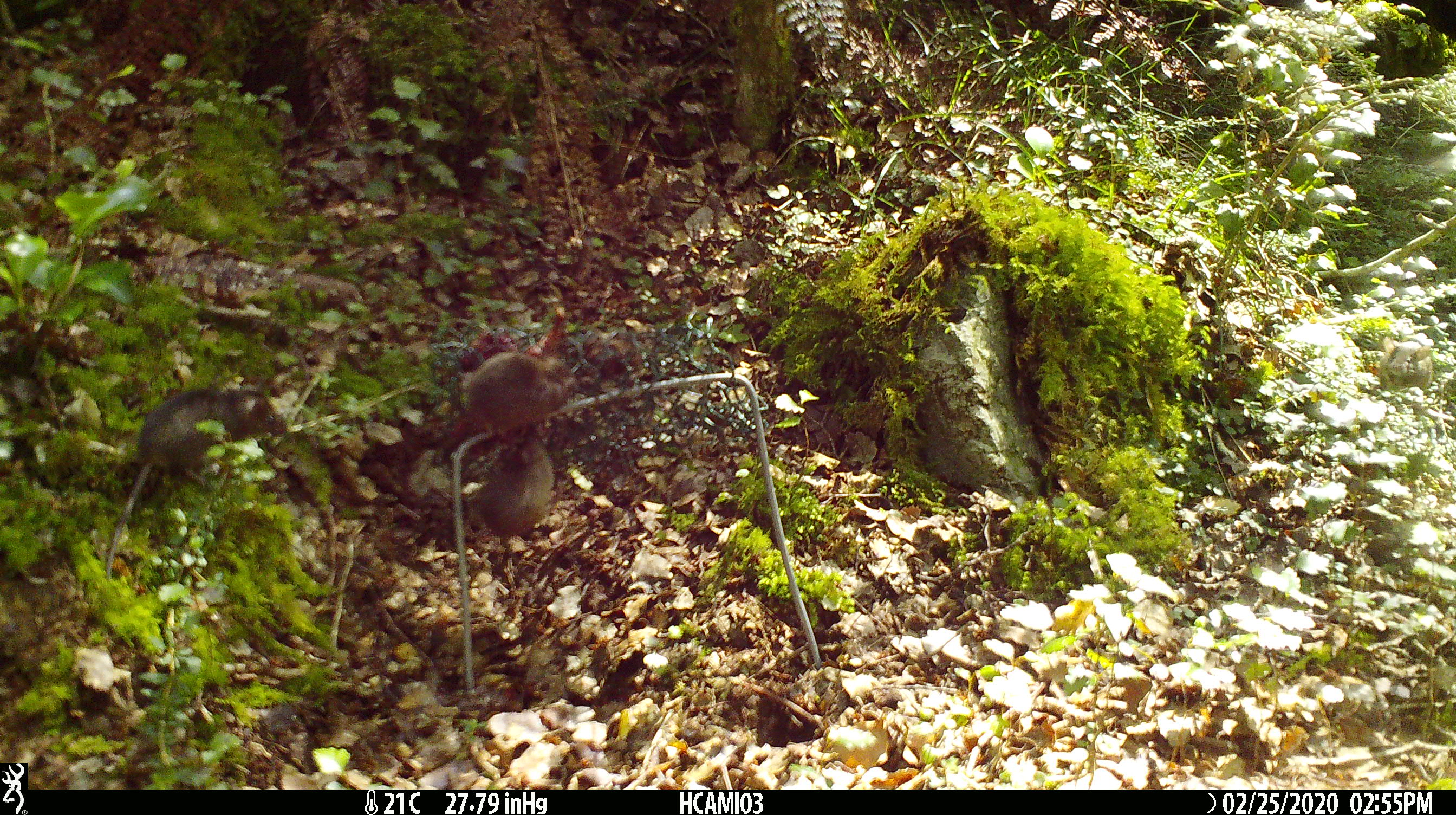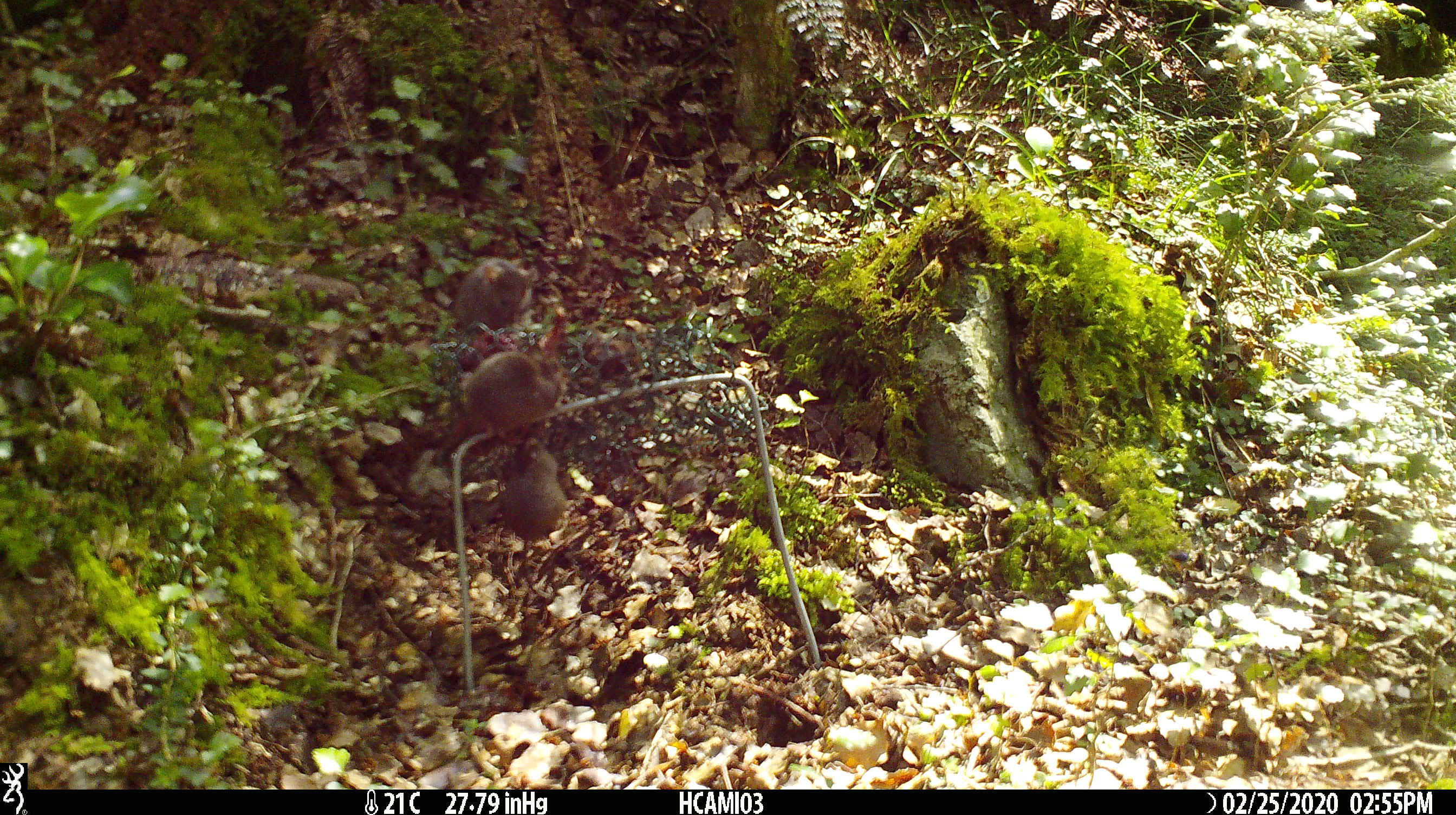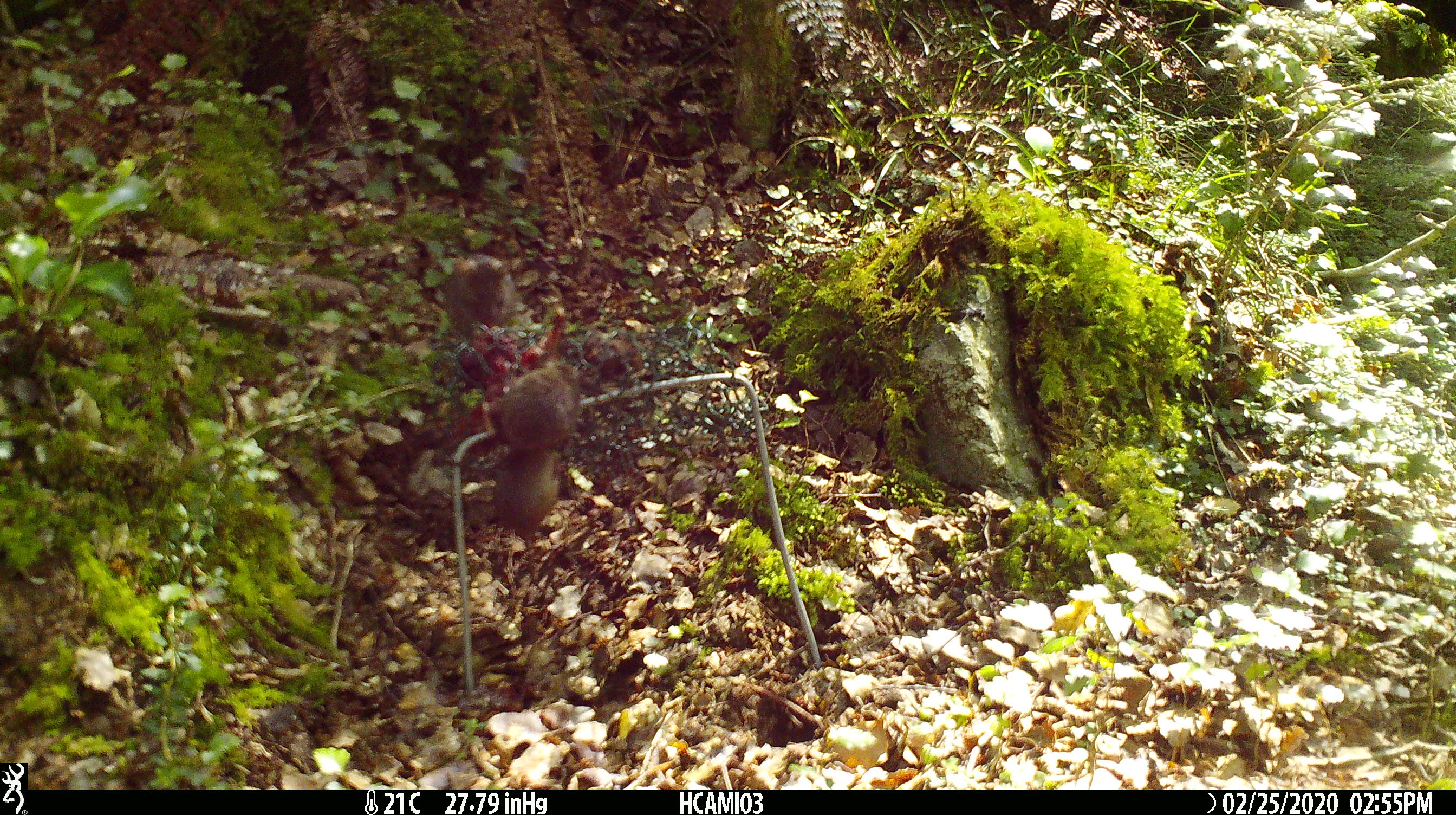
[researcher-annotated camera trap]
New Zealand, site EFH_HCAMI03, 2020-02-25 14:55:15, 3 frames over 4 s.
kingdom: Animalia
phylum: Chordata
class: Mammalia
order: Rodentia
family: Muridae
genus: Mus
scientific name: Mus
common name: mouse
Mouse (Mus).